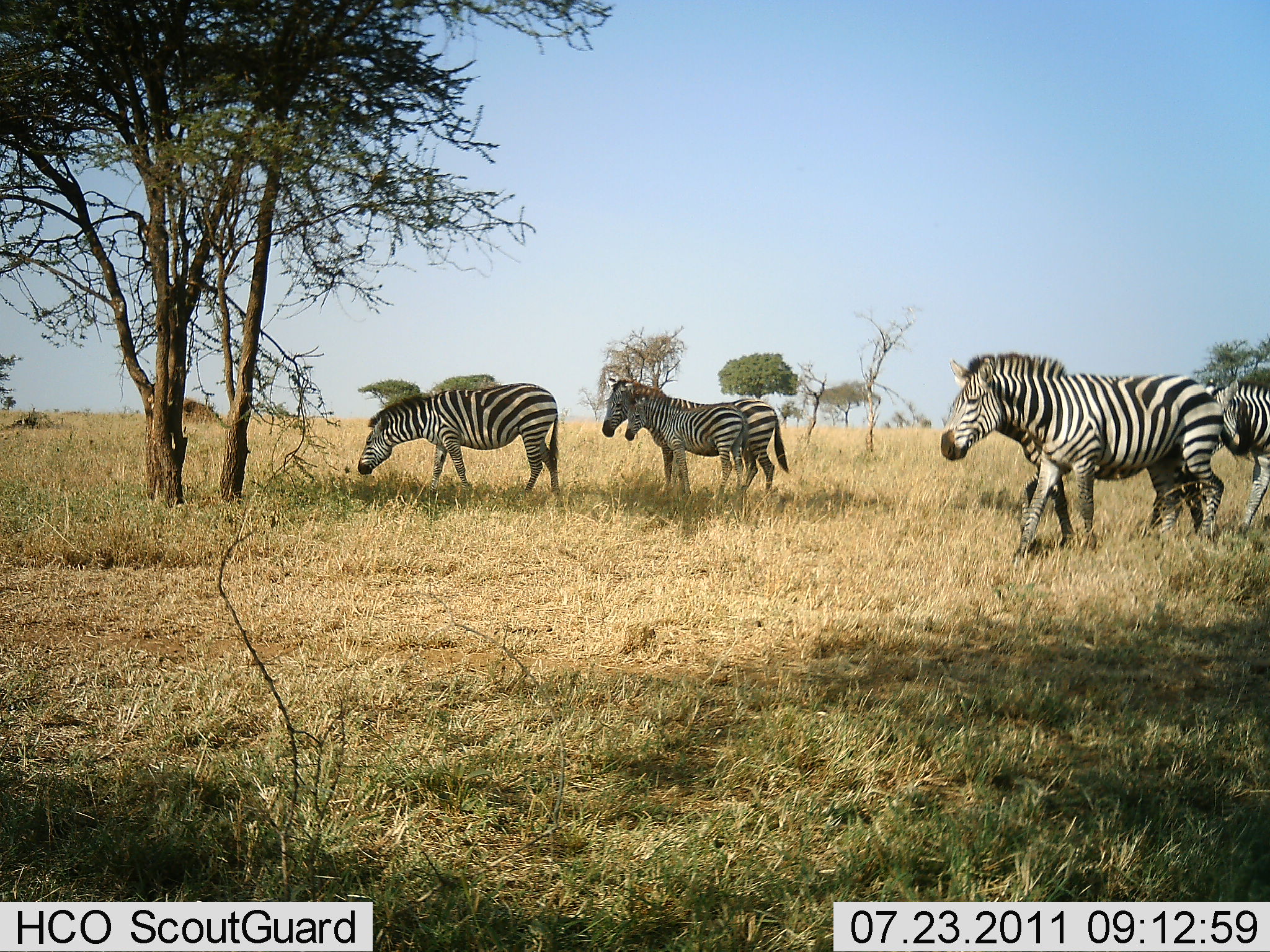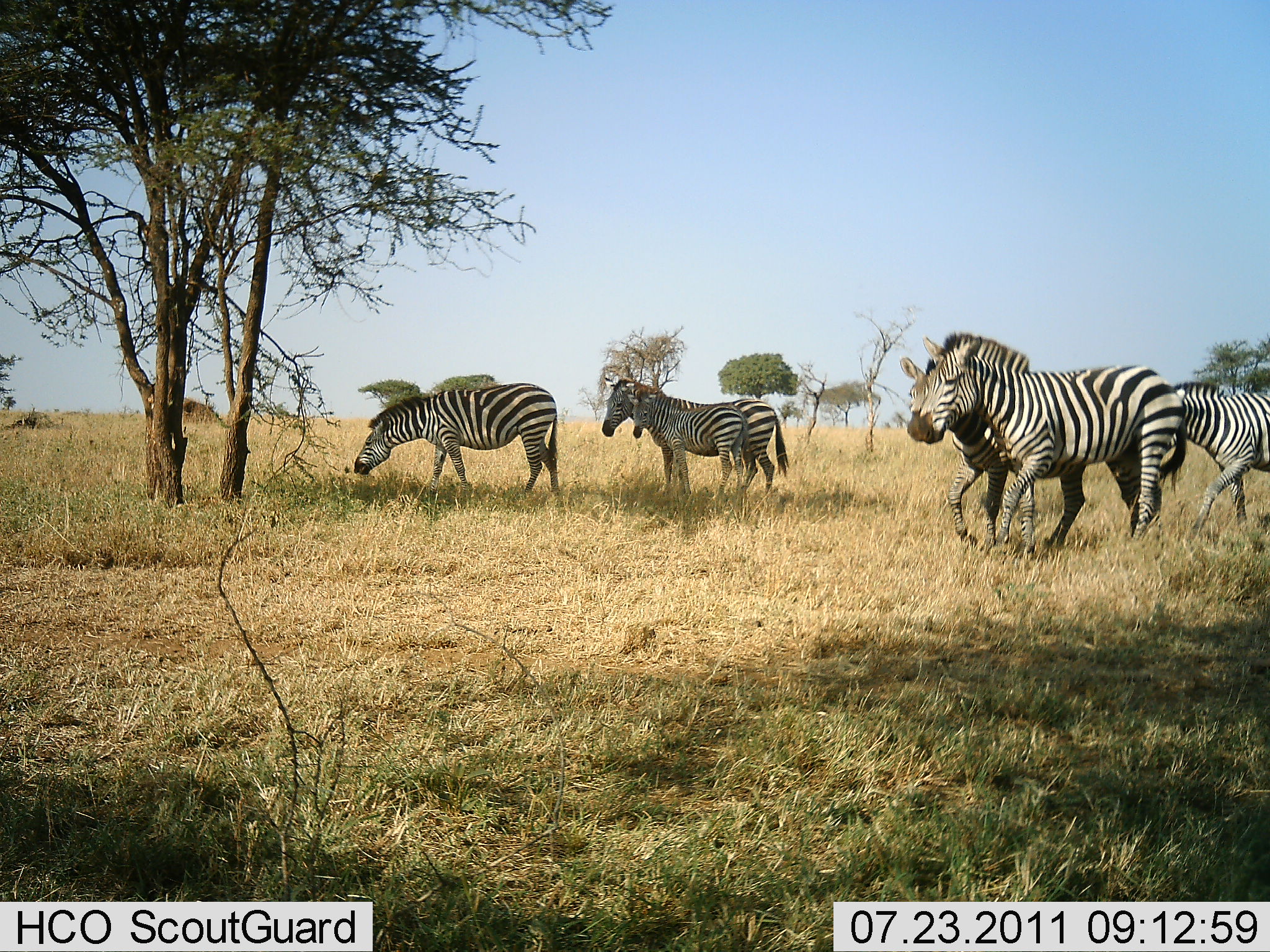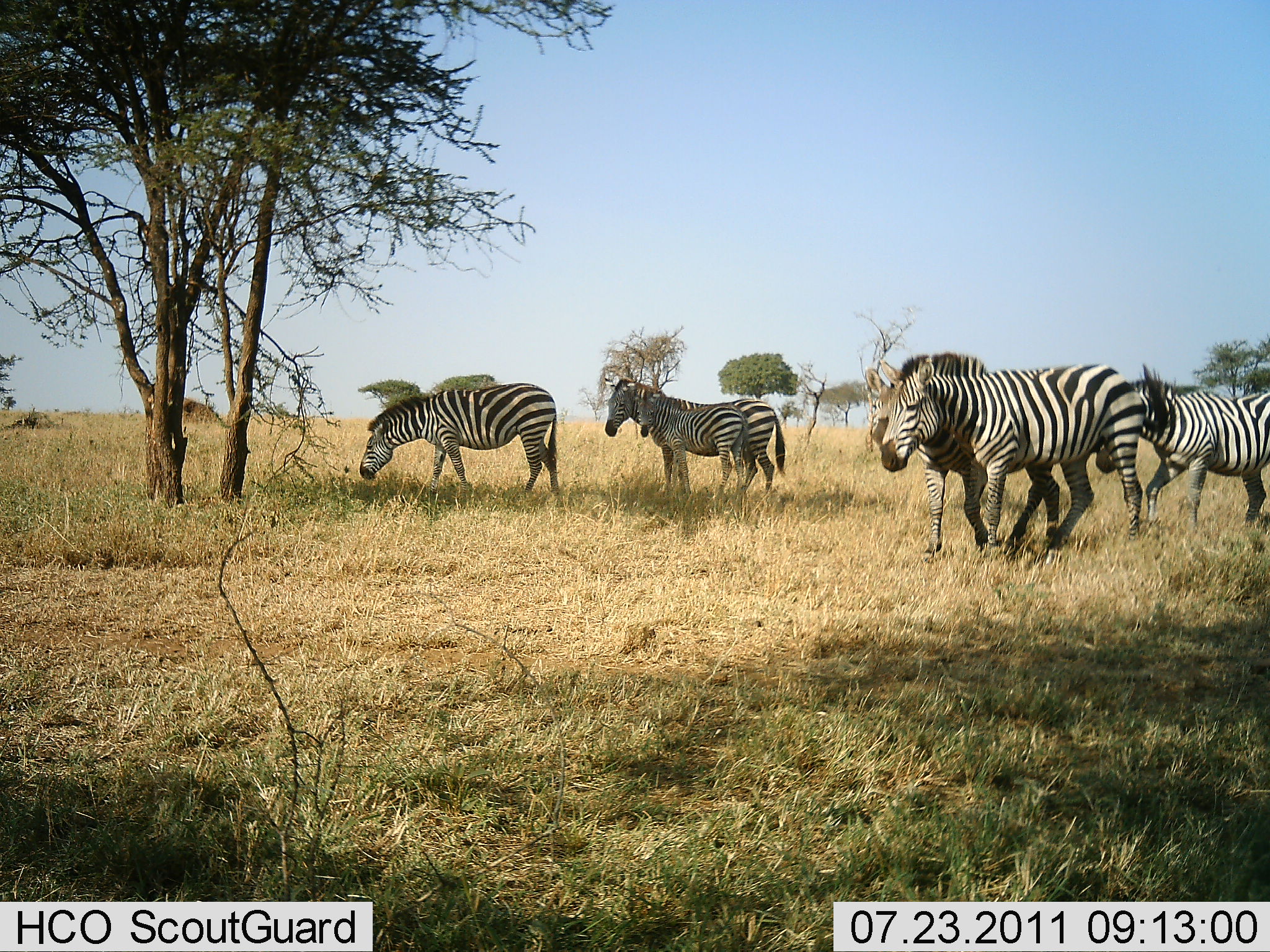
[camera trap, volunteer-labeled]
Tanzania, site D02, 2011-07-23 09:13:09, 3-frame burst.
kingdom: Animalia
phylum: Chordata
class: Mammalia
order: Perissodactyla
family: Equidae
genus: Equus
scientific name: Equus quagga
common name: plains zebra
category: zebra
Zebra (plains zebra) (Equus quagga), count 6. Behavior (volunteer vote fractions): standing 77%, resting 8%, moving 92%, interacting 0%. Young present (vote fraction): 92%. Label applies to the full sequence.